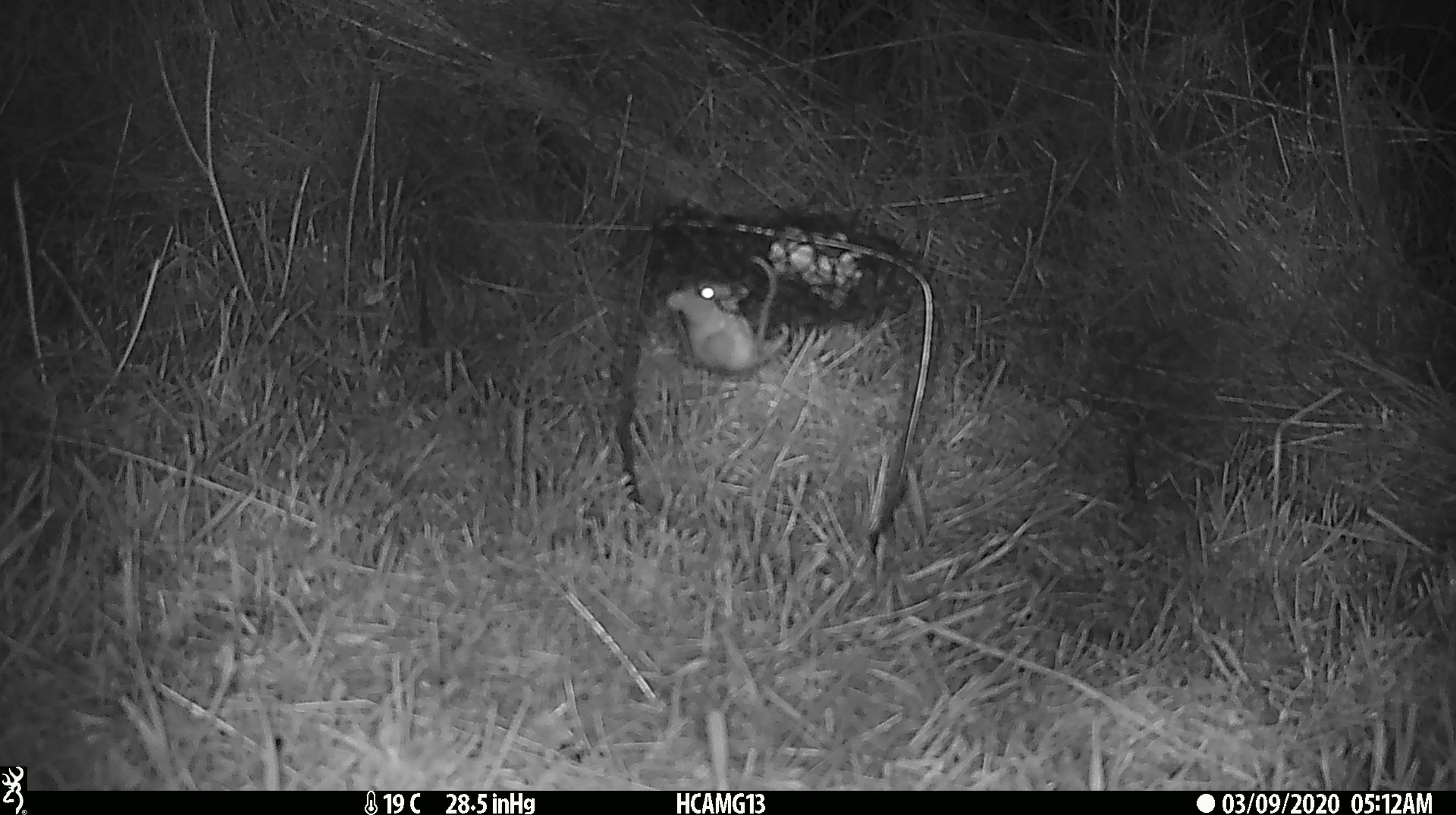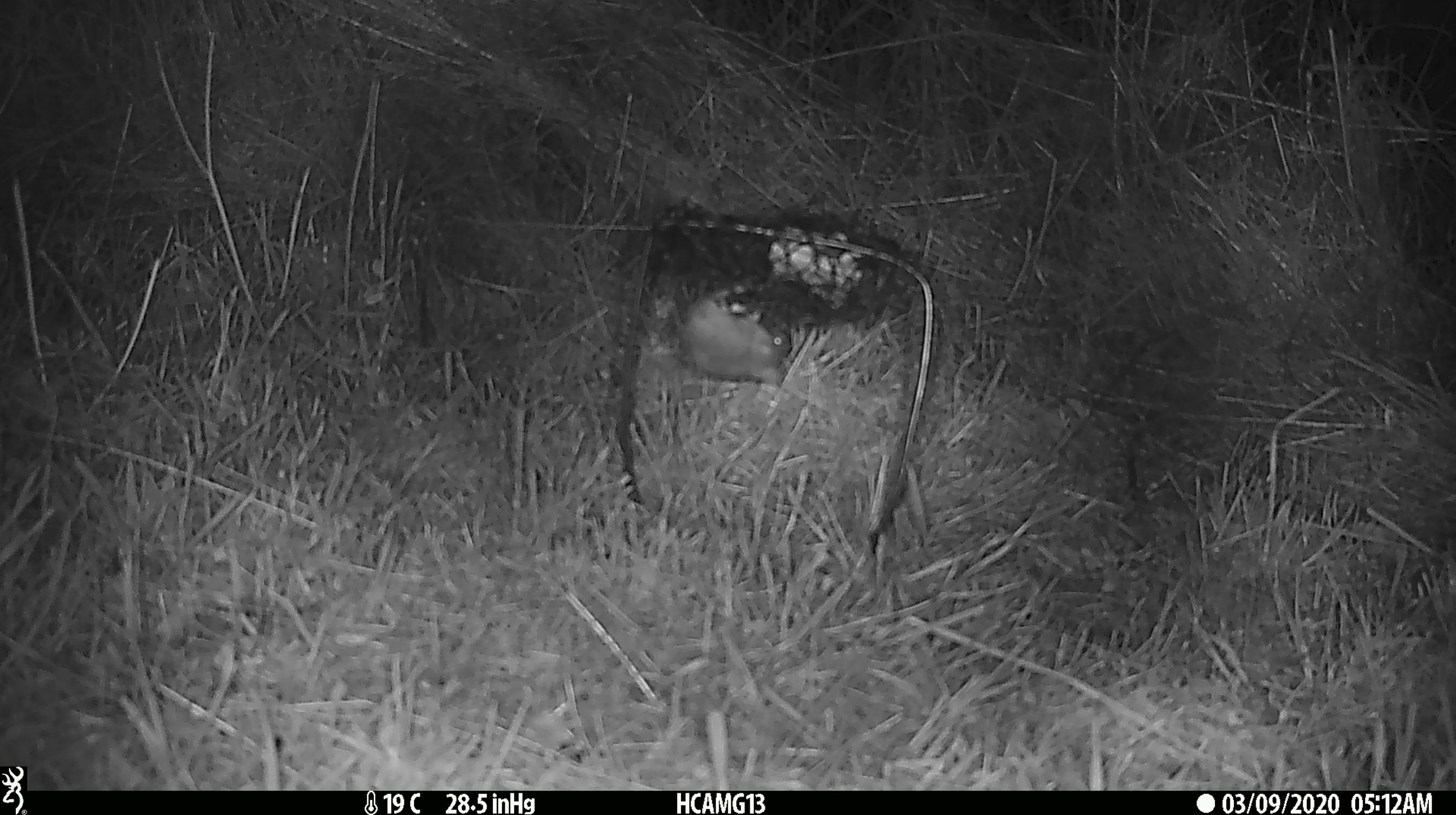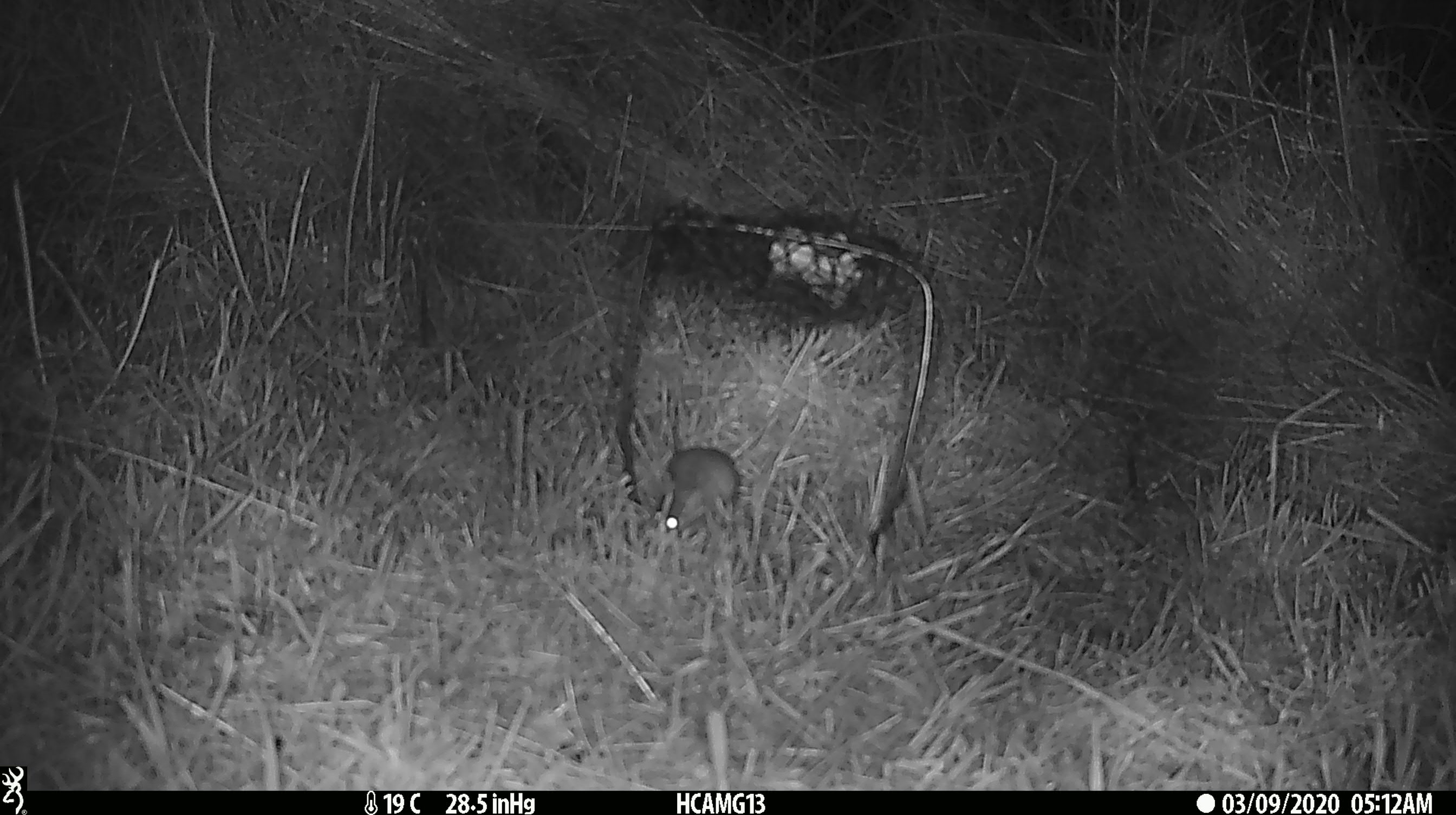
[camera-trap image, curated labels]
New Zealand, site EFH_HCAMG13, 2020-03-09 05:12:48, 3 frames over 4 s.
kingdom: Animalia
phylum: Chordata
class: Mammalia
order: Rodentia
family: Muridae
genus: Mus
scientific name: Mus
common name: mouse